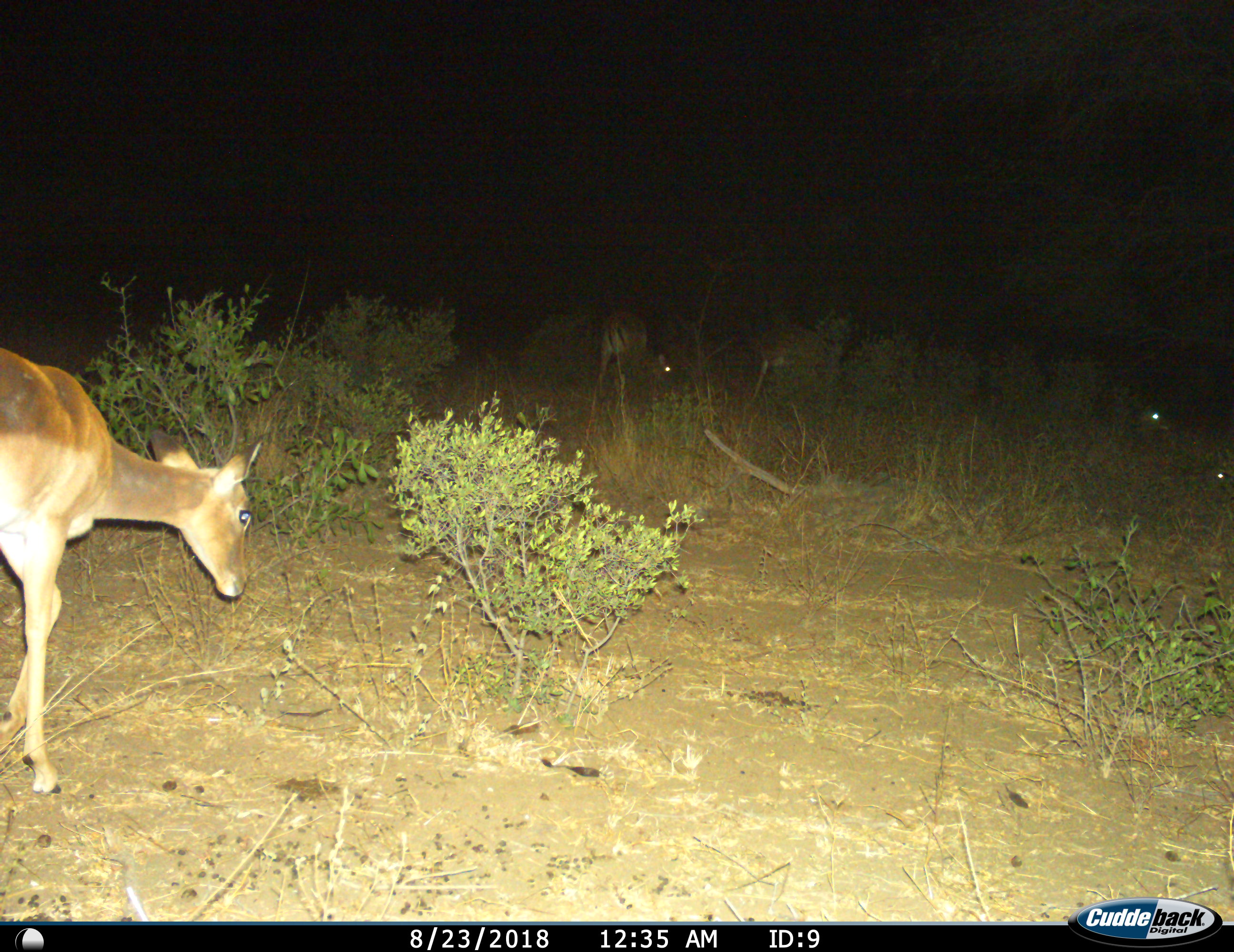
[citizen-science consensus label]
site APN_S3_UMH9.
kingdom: Animalia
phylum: Chordata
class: Mammalia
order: Artiodactyla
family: Bovidae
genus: Aepyceros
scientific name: Aepyceros melampus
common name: impala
Impala (Aepyceros melampus), count 4. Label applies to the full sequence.